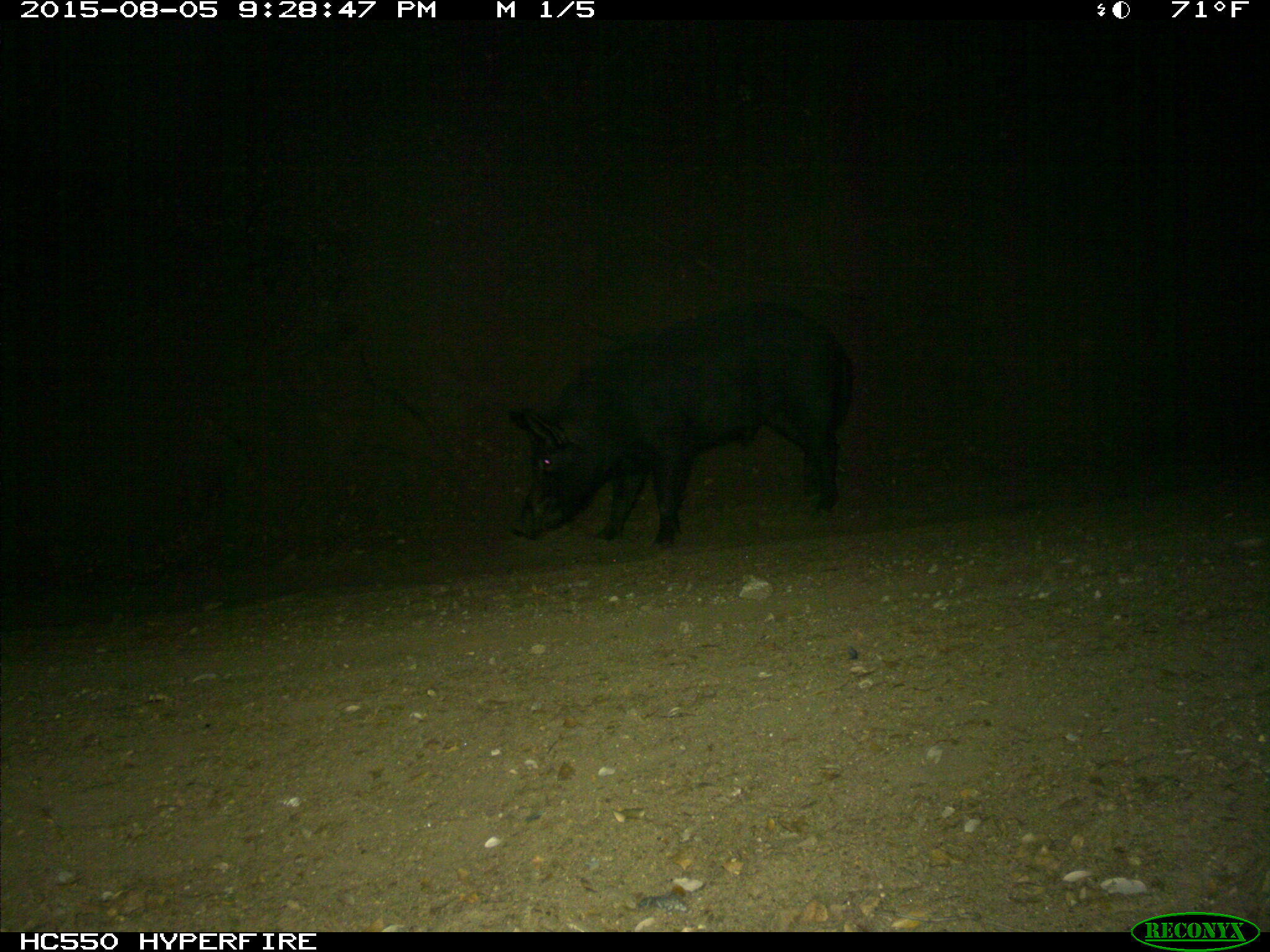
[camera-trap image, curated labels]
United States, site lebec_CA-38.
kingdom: Animalia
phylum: Chordata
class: Mammalia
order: Artiodactyla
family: Suidae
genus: Sus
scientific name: Sus scrofa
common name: wild boar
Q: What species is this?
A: Sus scrofa (wild boar).